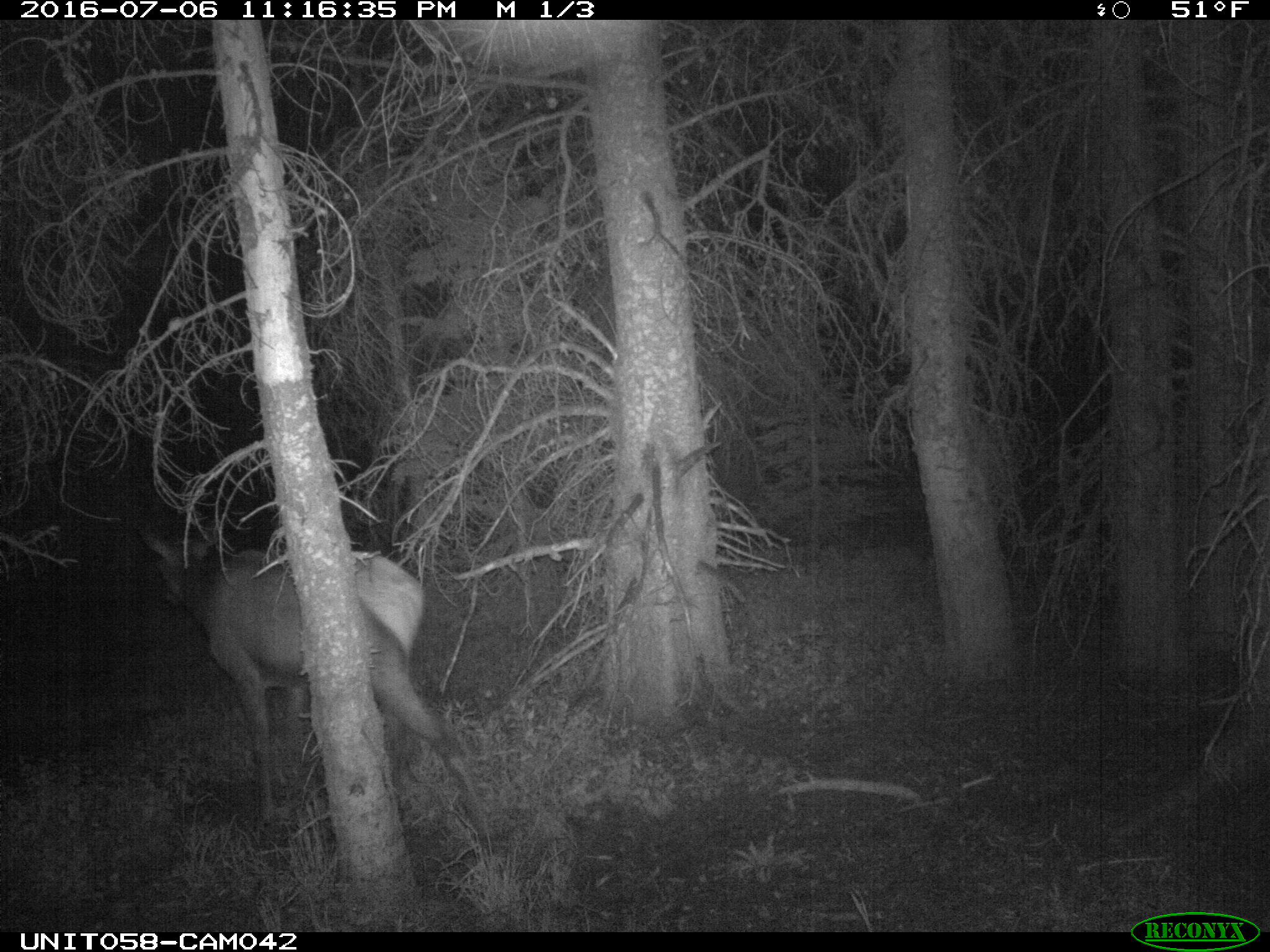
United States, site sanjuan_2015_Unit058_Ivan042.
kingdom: Animalia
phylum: Chordata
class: Mammalia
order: Artiodactyla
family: Cervidae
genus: Cervus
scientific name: Cervus elaphus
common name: red deer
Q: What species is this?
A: Cervus elaphus (red deer).